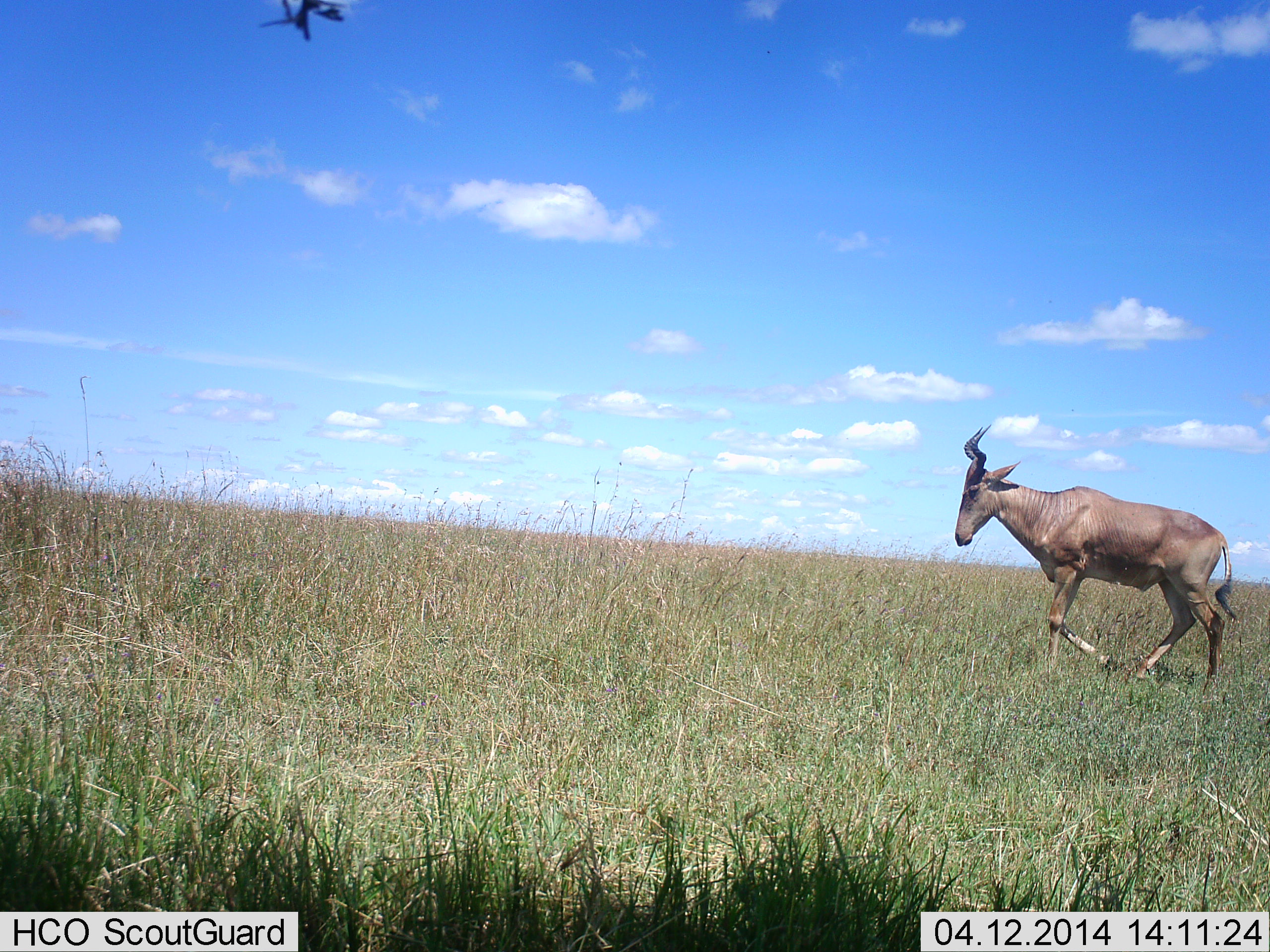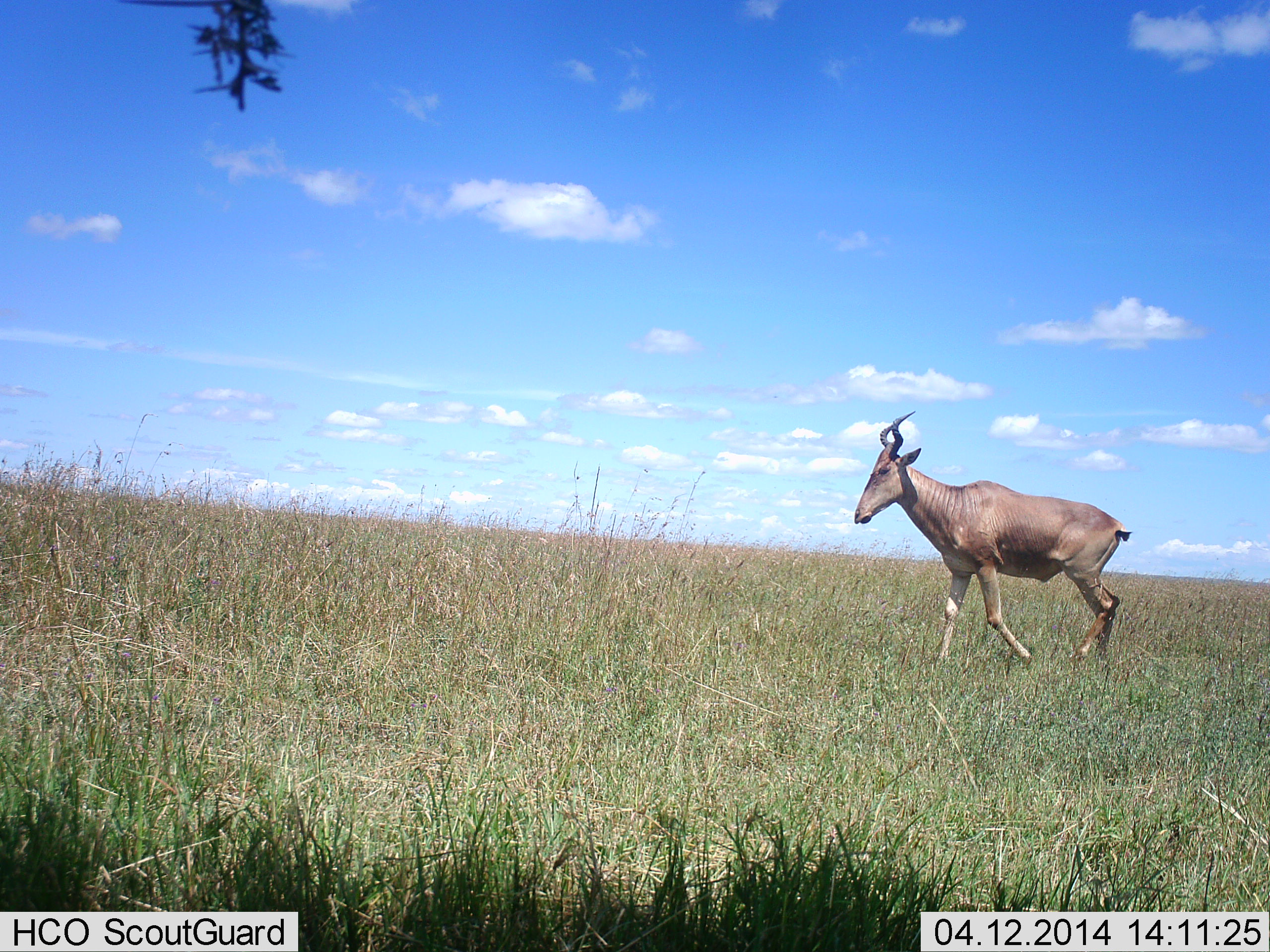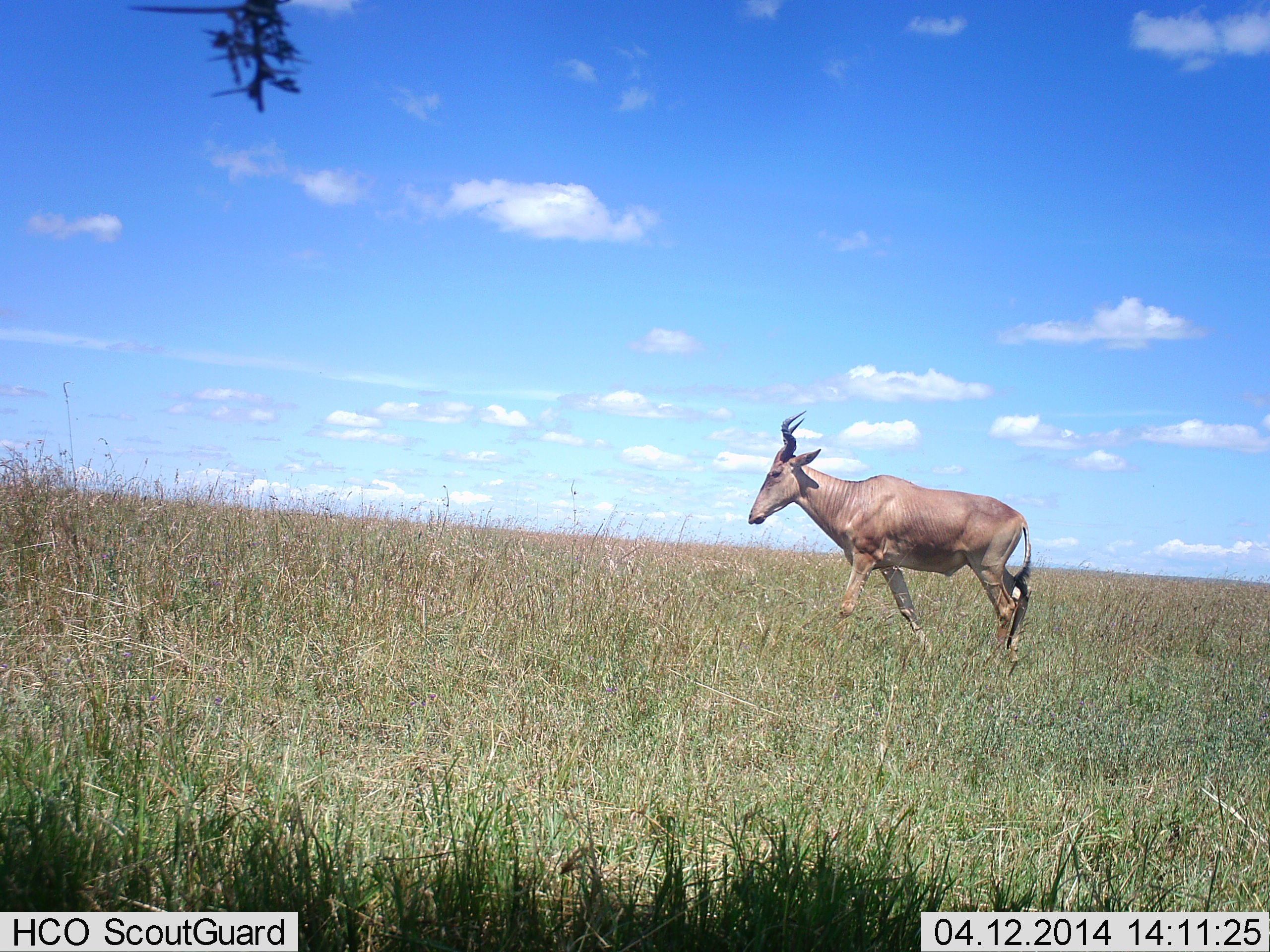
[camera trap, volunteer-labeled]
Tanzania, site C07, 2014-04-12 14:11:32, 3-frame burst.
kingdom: Animalia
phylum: Chordata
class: Mammalia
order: Artiodactyla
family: Bovidae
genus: Alcelaphus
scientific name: Alcelaphus buselaphus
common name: hartebeest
Hartebeest (Alcelaphus buselaphus), count 1. Behavior (volunteer vote fractions): standing 9%, resting 0%, moving 100%, interacting 0%. Young present (vote fraction): 0%. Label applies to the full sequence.